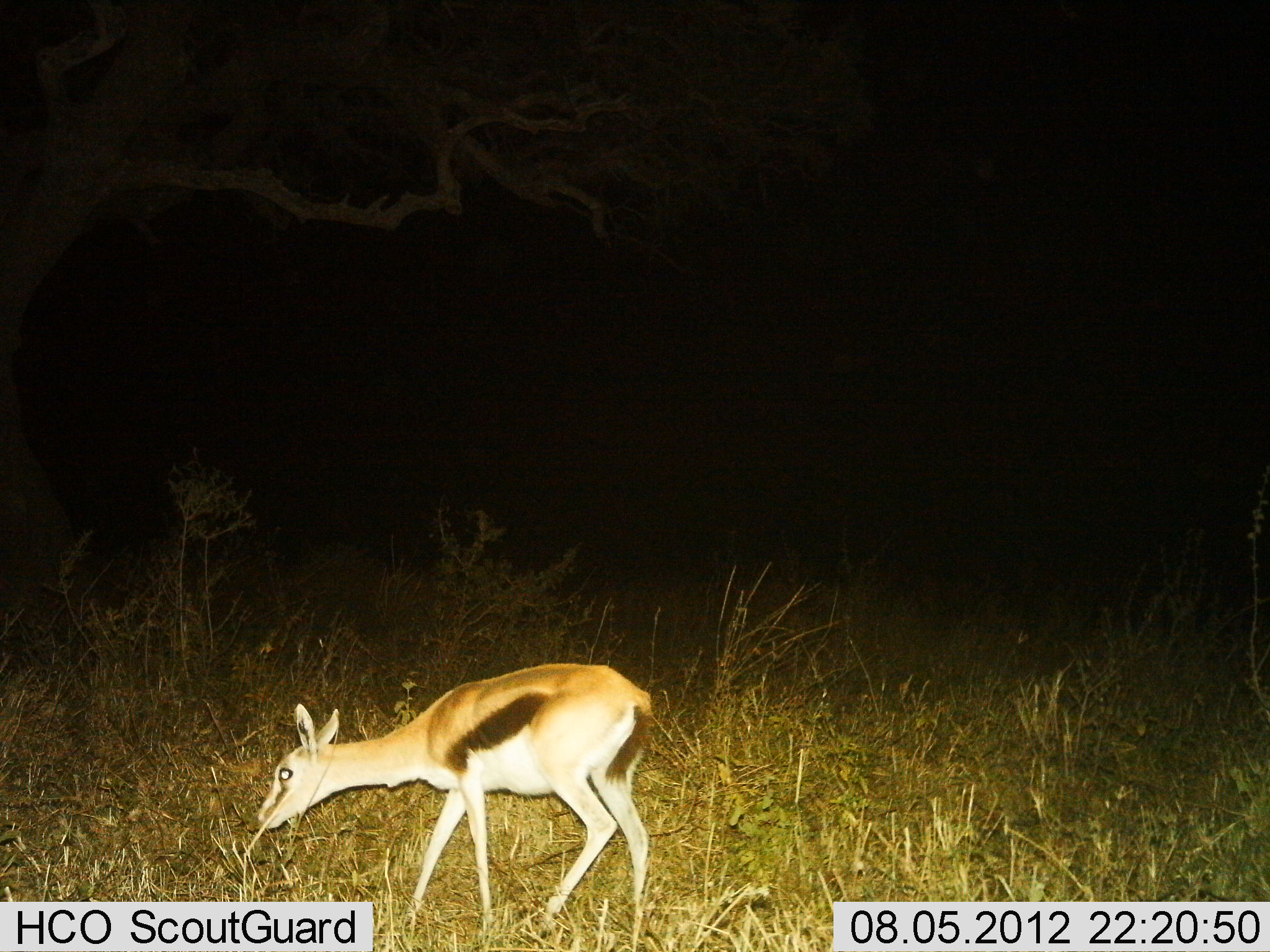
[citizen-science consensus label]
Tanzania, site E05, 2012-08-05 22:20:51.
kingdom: Animalia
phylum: Chordata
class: Mammalia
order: Artiodactyla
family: Bovidae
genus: Eudorcas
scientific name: Eudorcas thomsonii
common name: thomson's gazelle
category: gazellethomsons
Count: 1.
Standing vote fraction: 10%.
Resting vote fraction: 0%.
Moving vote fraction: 30%.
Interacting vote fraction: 0%.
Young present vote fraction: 0%.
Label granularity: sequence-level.